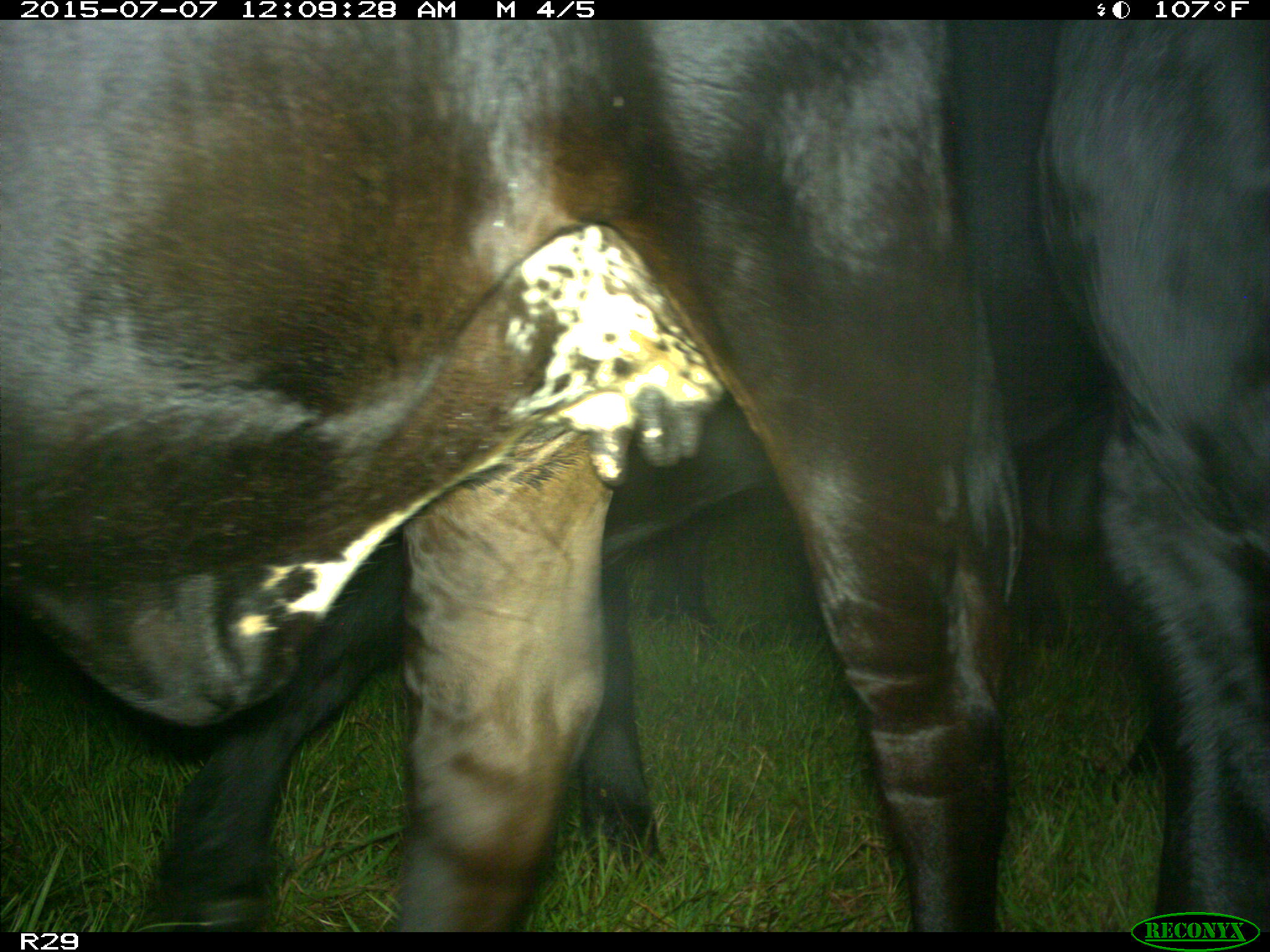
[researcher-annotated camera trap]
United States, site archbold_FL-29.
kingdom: Animalia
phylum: Chordata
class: Mammalia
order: Artiodactyla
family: Bovidae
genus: Bos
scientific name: Bos taurus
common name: domestic cow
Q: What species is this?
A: Bos taurus (domestic cow).